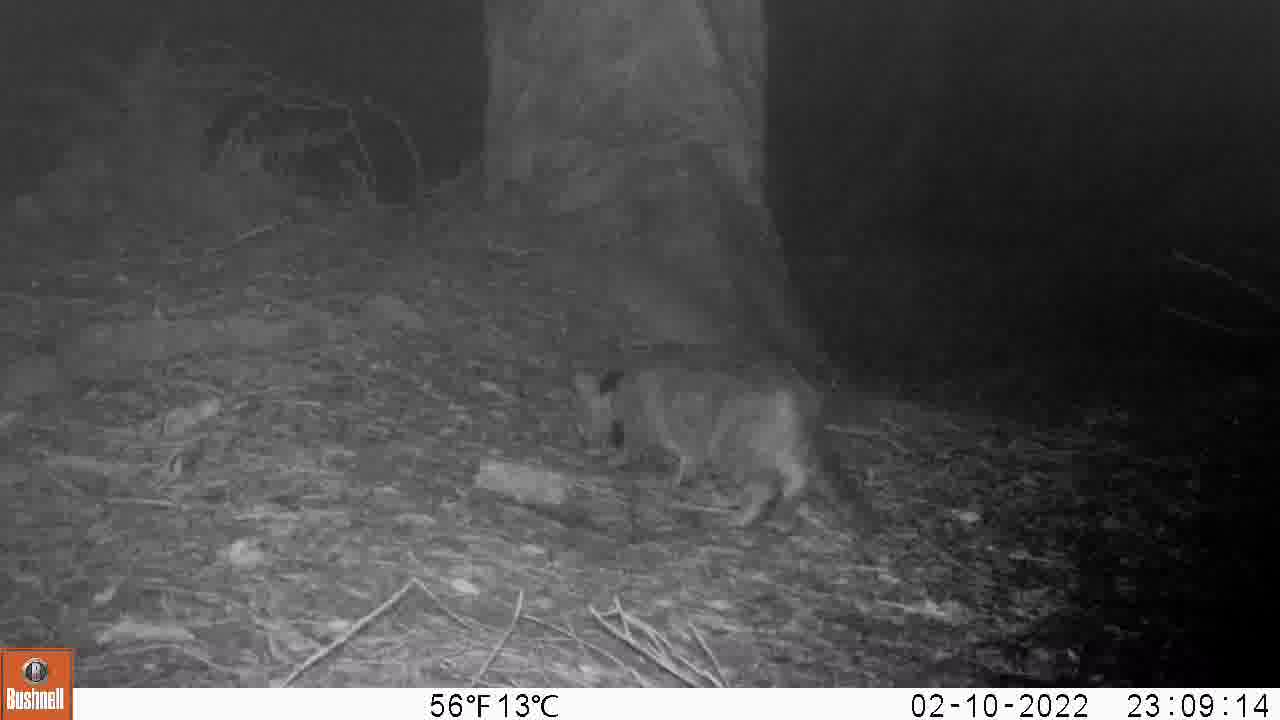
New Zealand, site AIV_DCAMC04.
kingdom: Animalia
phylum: Chordata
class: Mammalia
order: Carnivora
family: Felidae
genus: Felis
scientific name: Felis catus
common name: domestic cat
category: cat